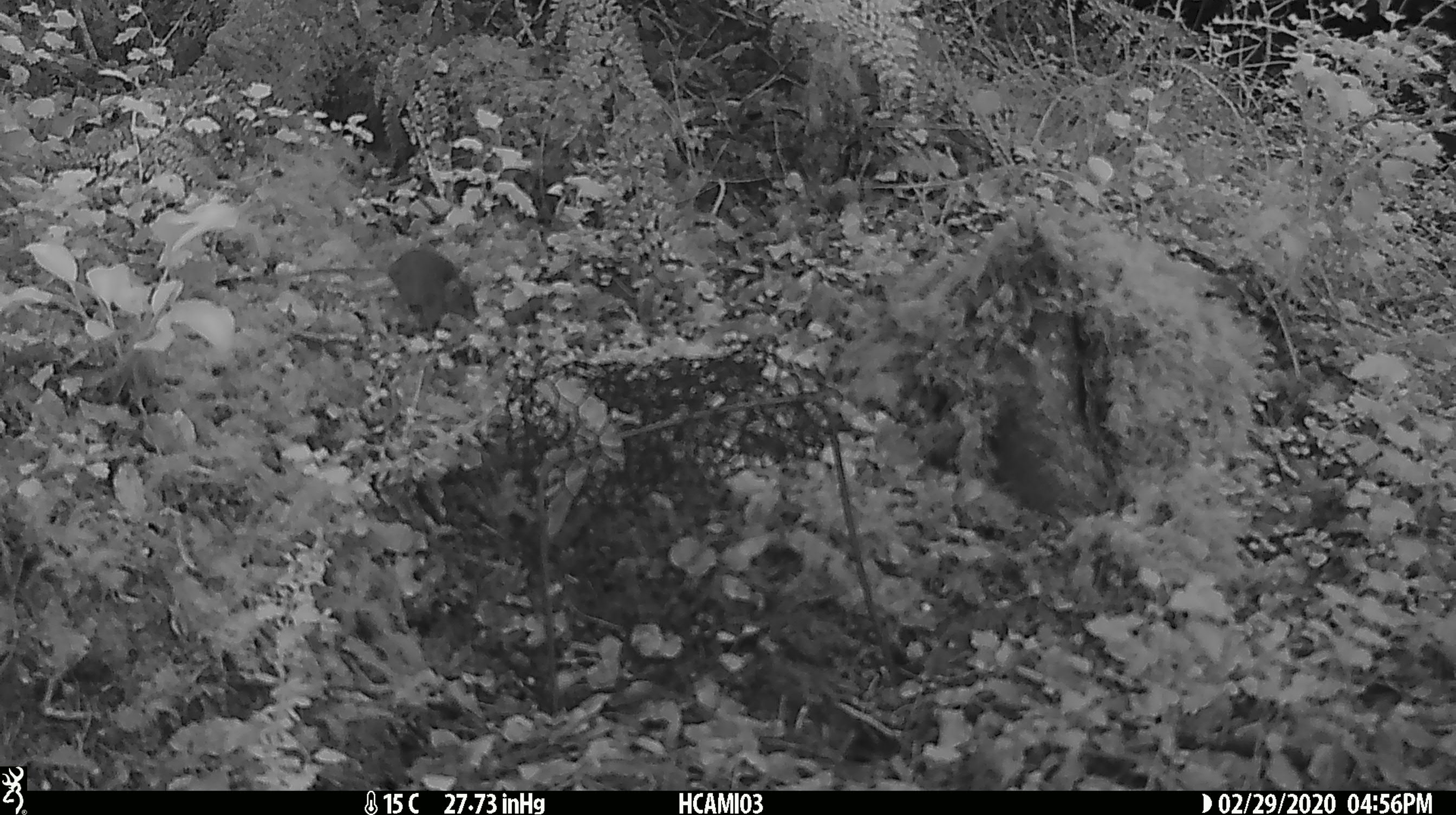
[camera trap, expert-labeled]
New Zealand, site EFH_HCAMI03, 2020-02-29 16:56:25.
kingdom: Animalia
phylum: Chordata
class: Mammalia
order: Rodentia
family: Muridae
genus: Mus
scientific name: Mus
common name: mouse